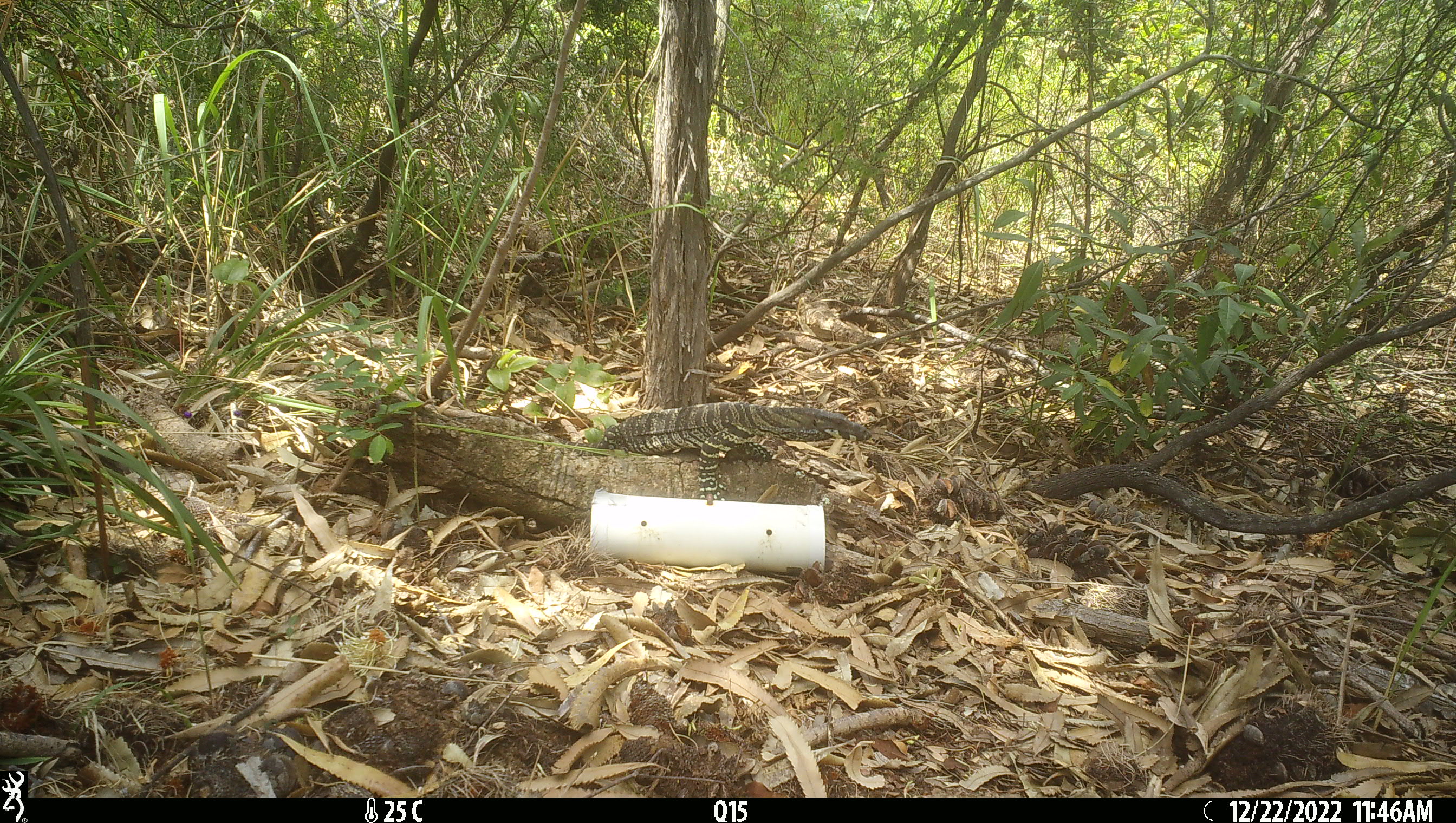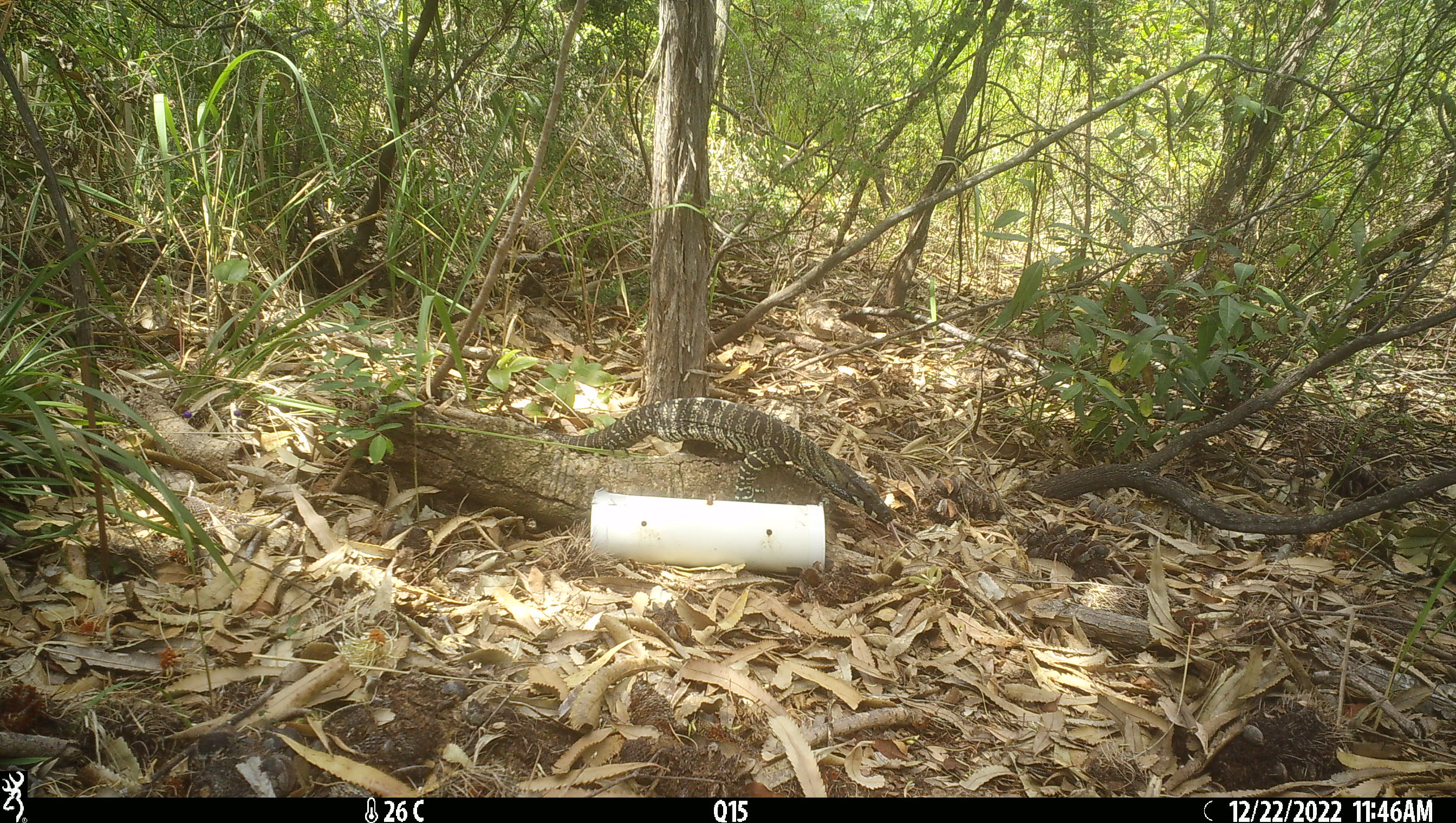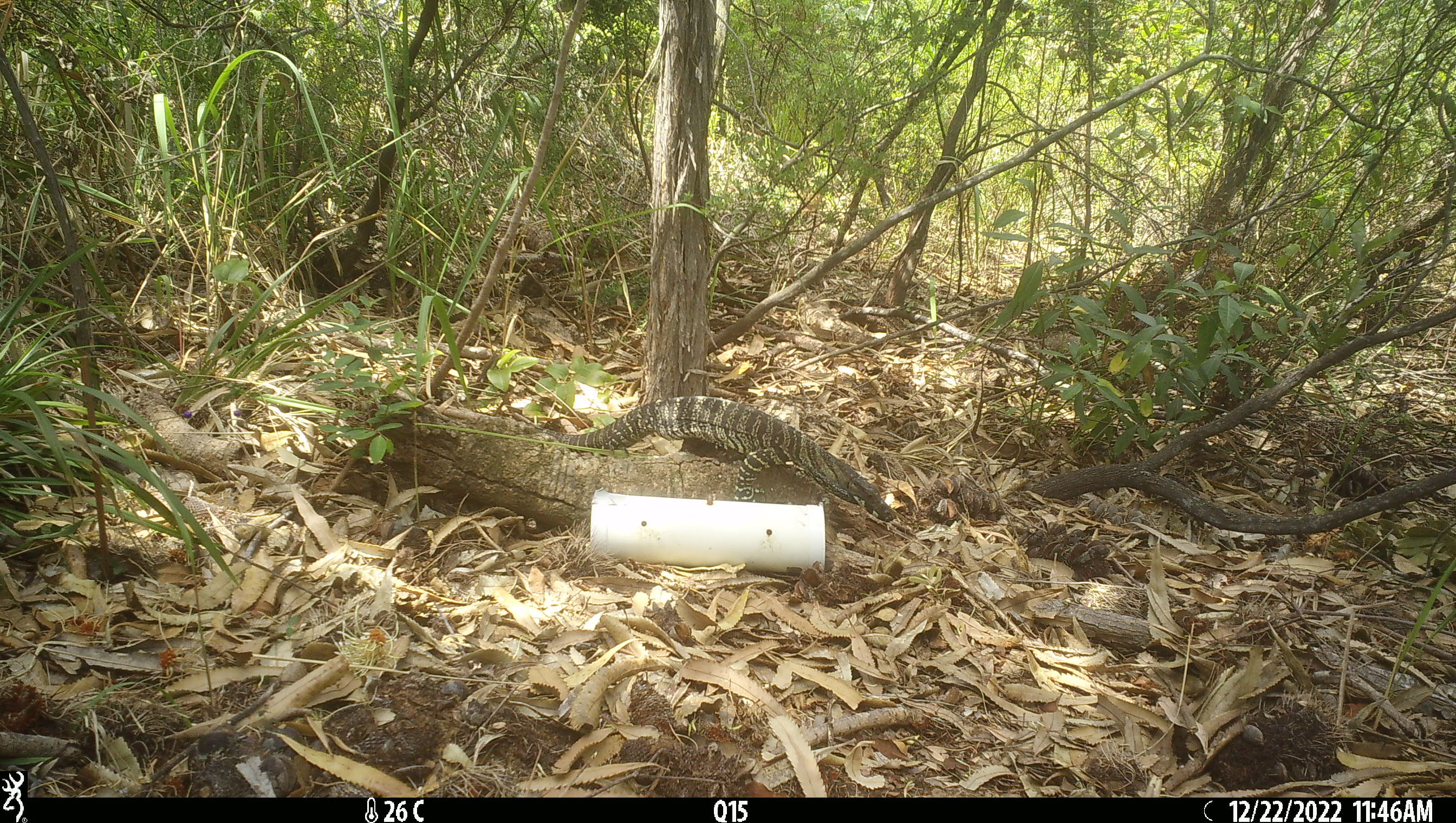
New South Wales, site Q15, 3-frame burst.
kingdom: Animalia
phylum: Chordata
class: Reptilia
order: Squamata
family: Varanidae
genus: Varanus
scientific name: Varanus varius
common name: lace monitor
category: goanna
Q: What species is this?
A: Goanna (lace monitor) (Varanus varius).